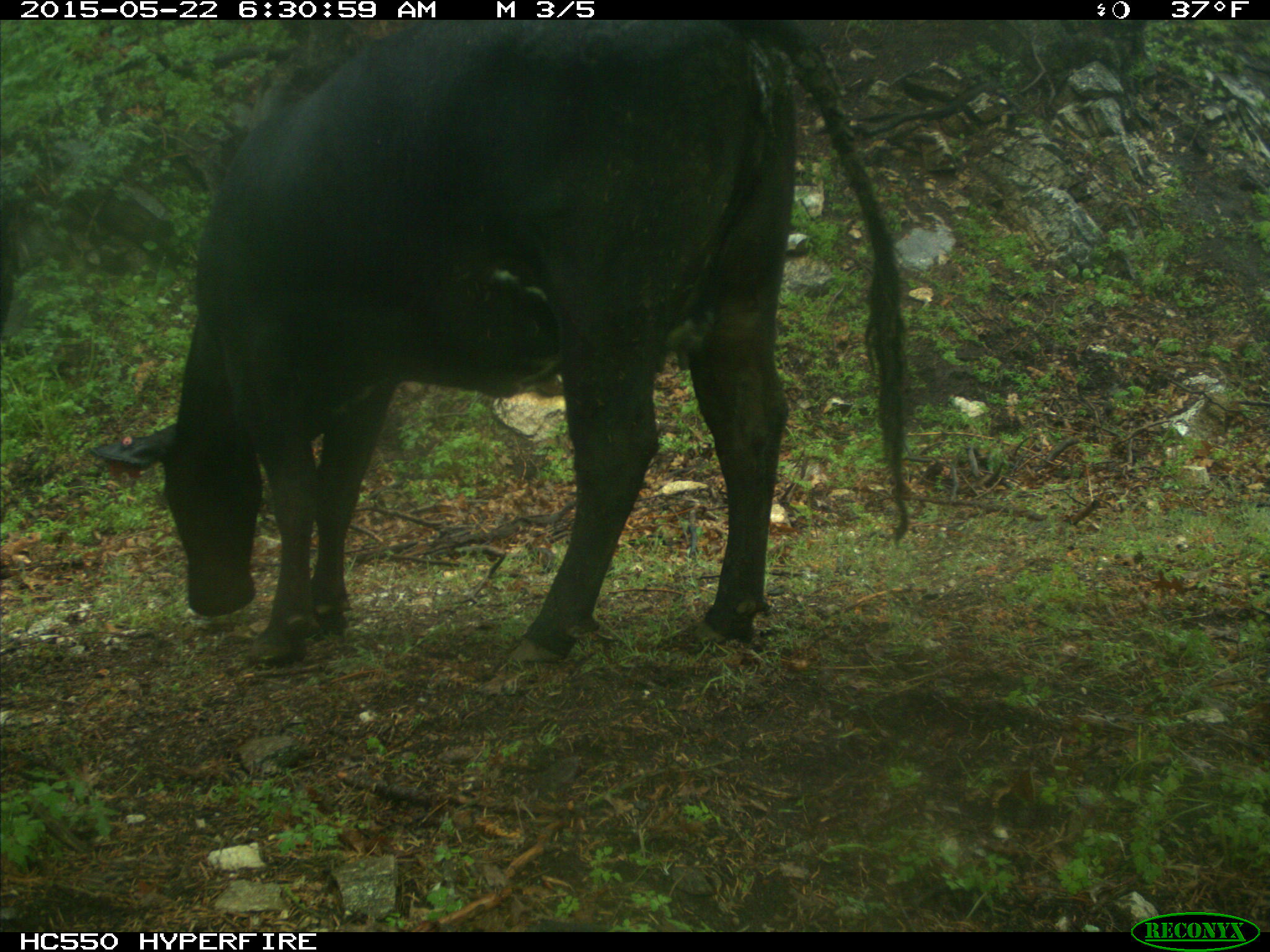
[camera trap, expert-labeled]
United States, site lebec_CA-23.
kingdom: Animalia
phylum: Chordata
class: Mammalia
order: Artiodactyla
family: Bovidae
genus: Bos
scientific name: Bos taurus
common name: domestic cow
Bos taurus (domestic cow).